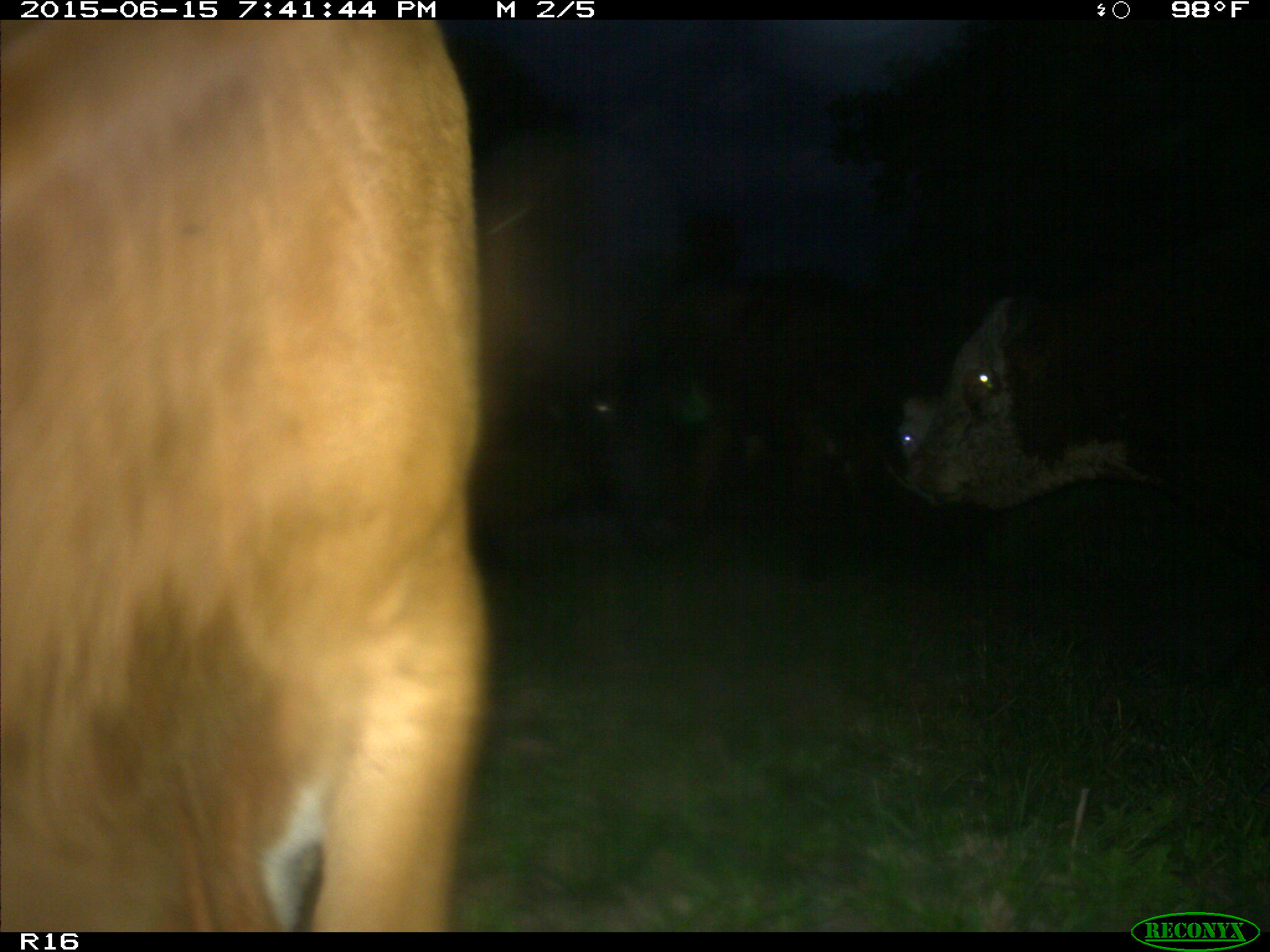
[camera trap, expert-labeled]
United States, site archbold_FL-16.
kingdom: Animalia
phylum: Chordata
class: Mammalia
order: Artiodactyla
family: Bovidae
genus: Bos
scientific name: Bos taurus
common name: domestic cow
Bos taurus (domestic cow).